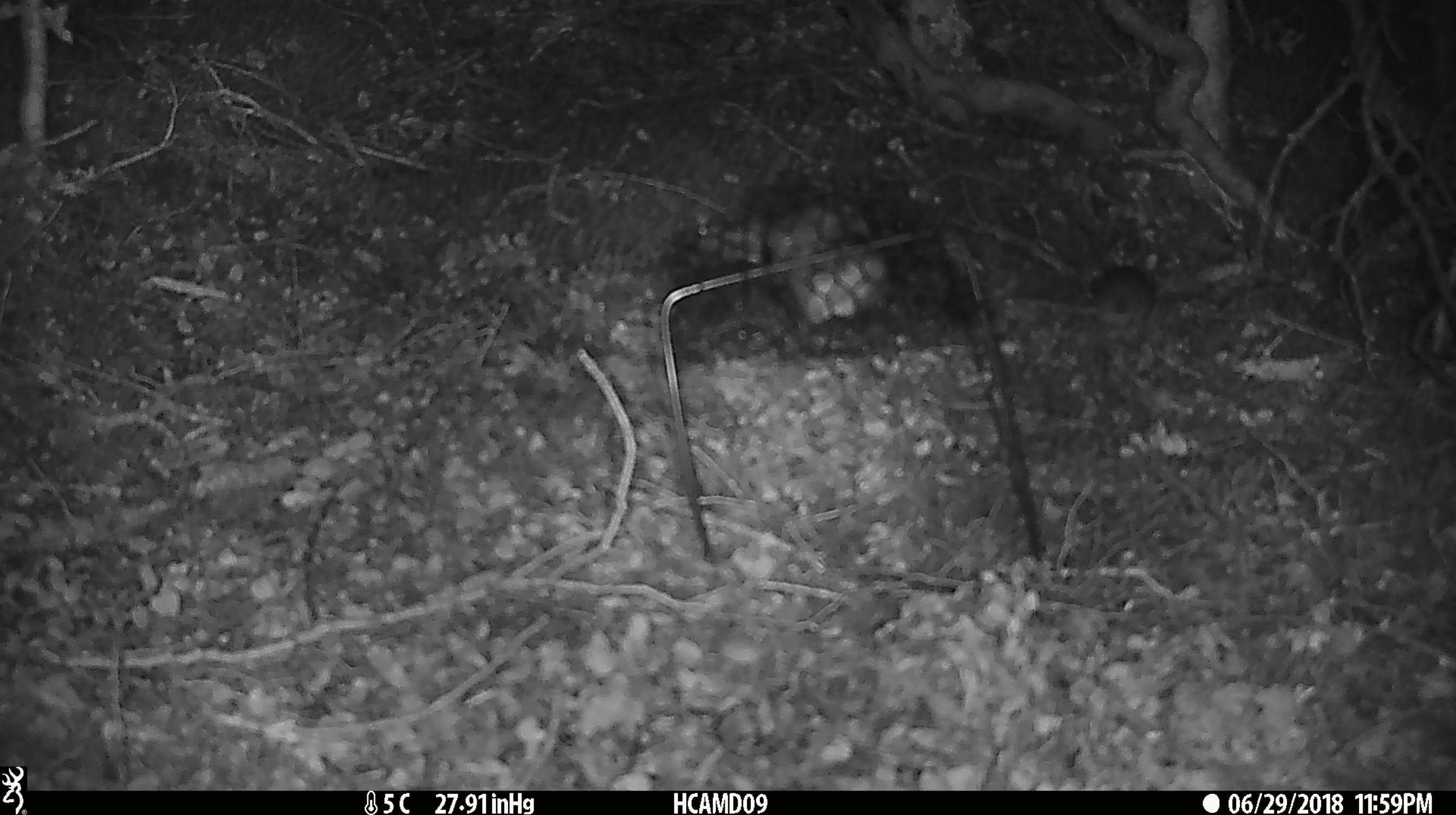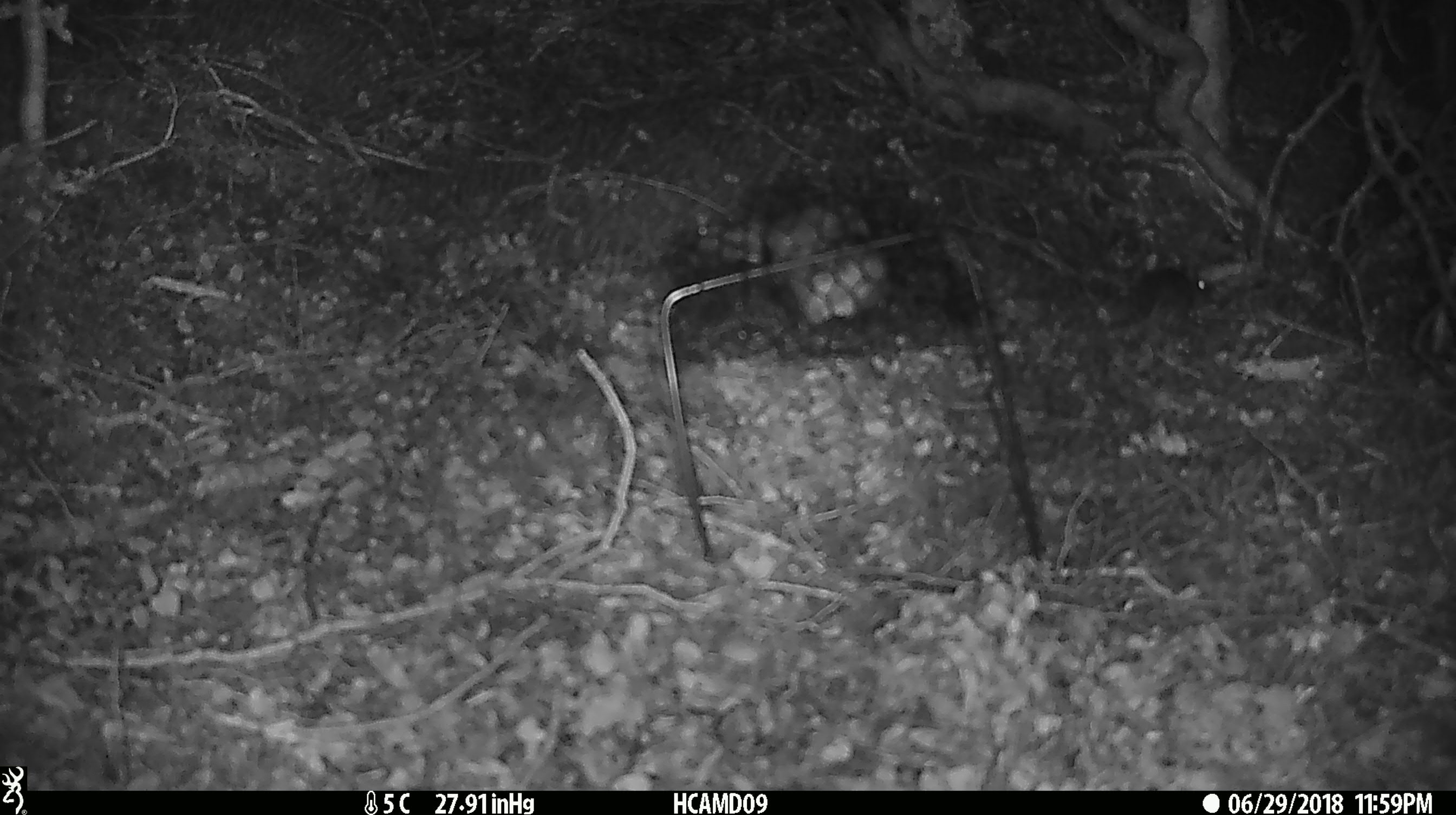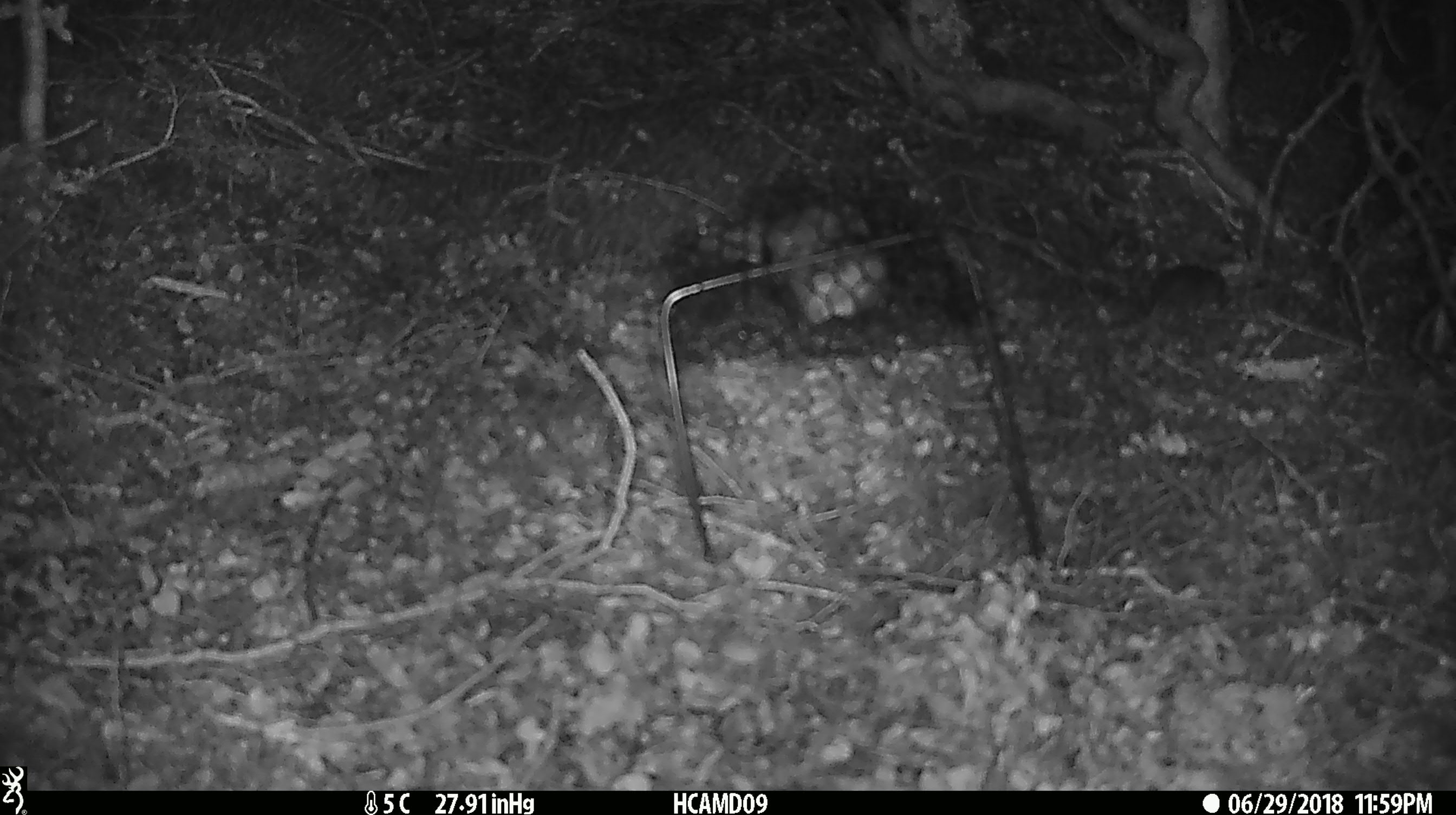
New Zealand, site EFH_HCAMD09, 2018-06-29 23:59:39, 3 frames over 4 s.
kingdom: Animalia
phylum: Chordata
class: Mammalia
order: Rodentia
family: Muridae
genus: Mus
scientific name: Mus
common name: mouse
Mouse (Mus).